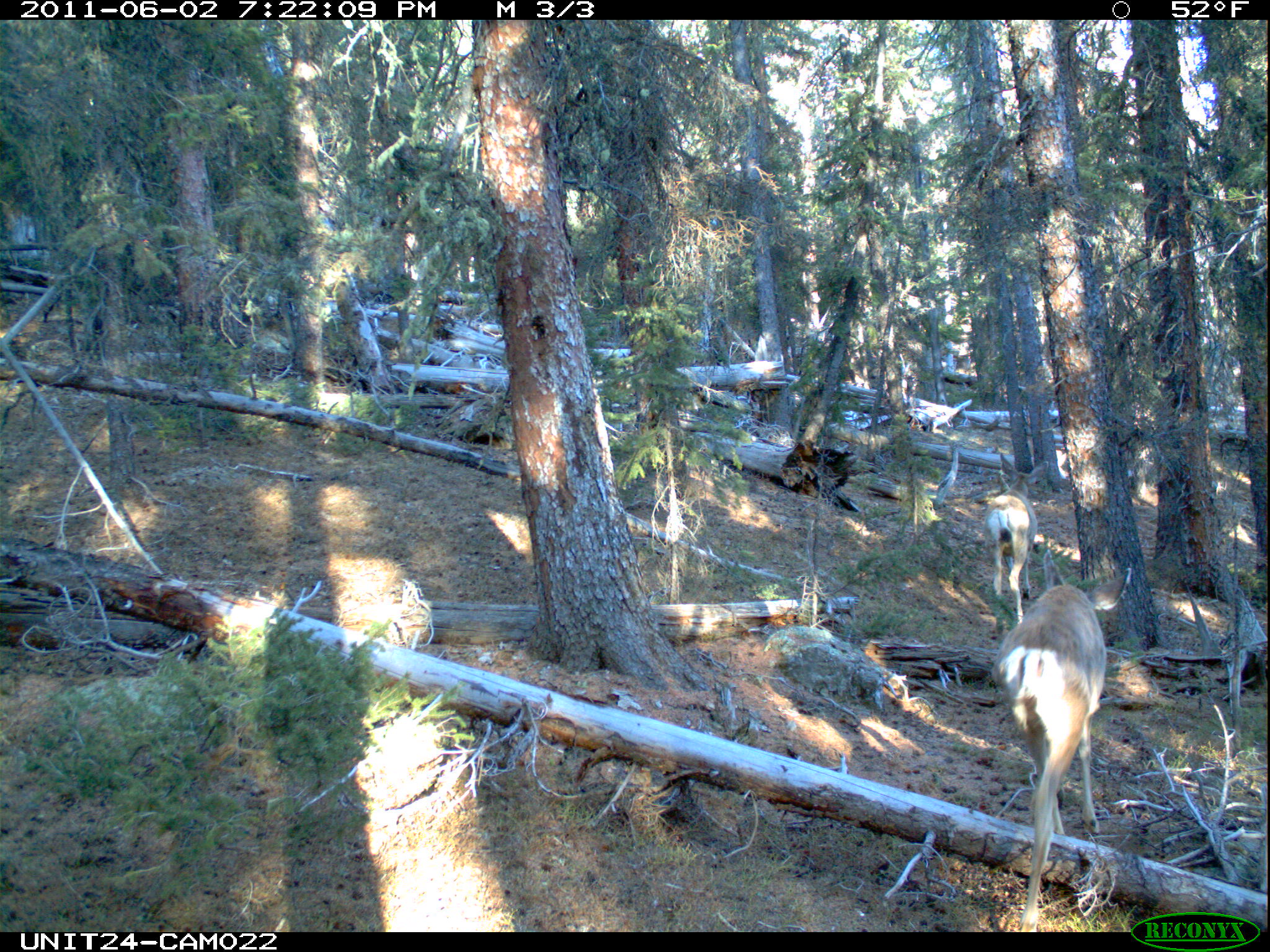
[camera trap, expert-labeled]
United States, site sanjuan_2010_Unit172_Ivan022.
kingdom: Animalia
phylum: Chordata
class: Mammalia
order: Artiodactyla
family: Cervidae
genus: Odocoileus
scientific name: Odocoileus hemionus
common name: mule deer